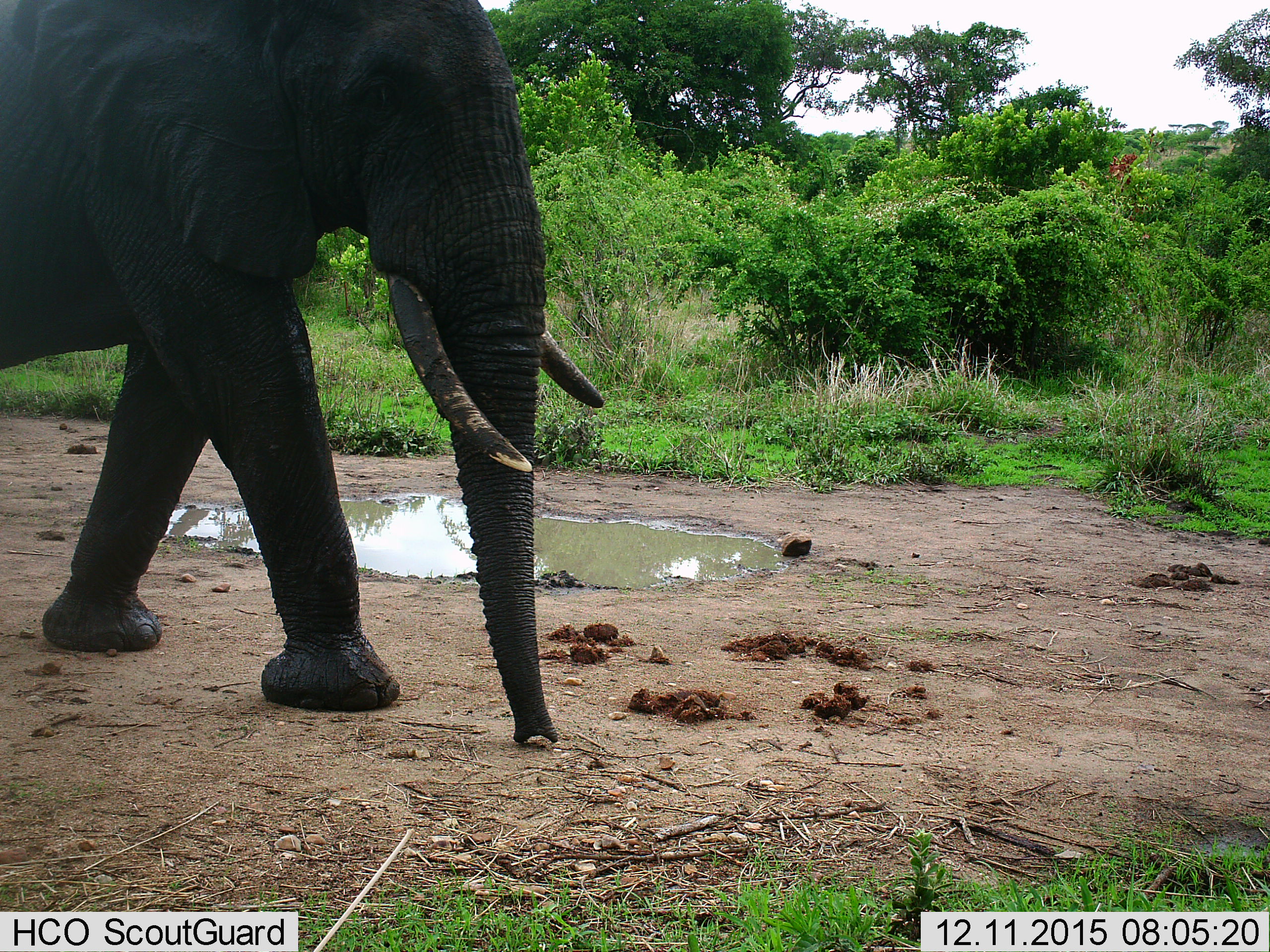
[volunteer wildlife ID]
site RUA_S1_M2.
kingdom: Animalia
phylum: Chordata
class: Mammalia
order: Proboscidea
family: Elephantidae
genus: Loxodonta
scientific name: Loxodonta africana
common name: african bush elephant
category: elephant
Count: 1.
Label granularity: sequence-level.